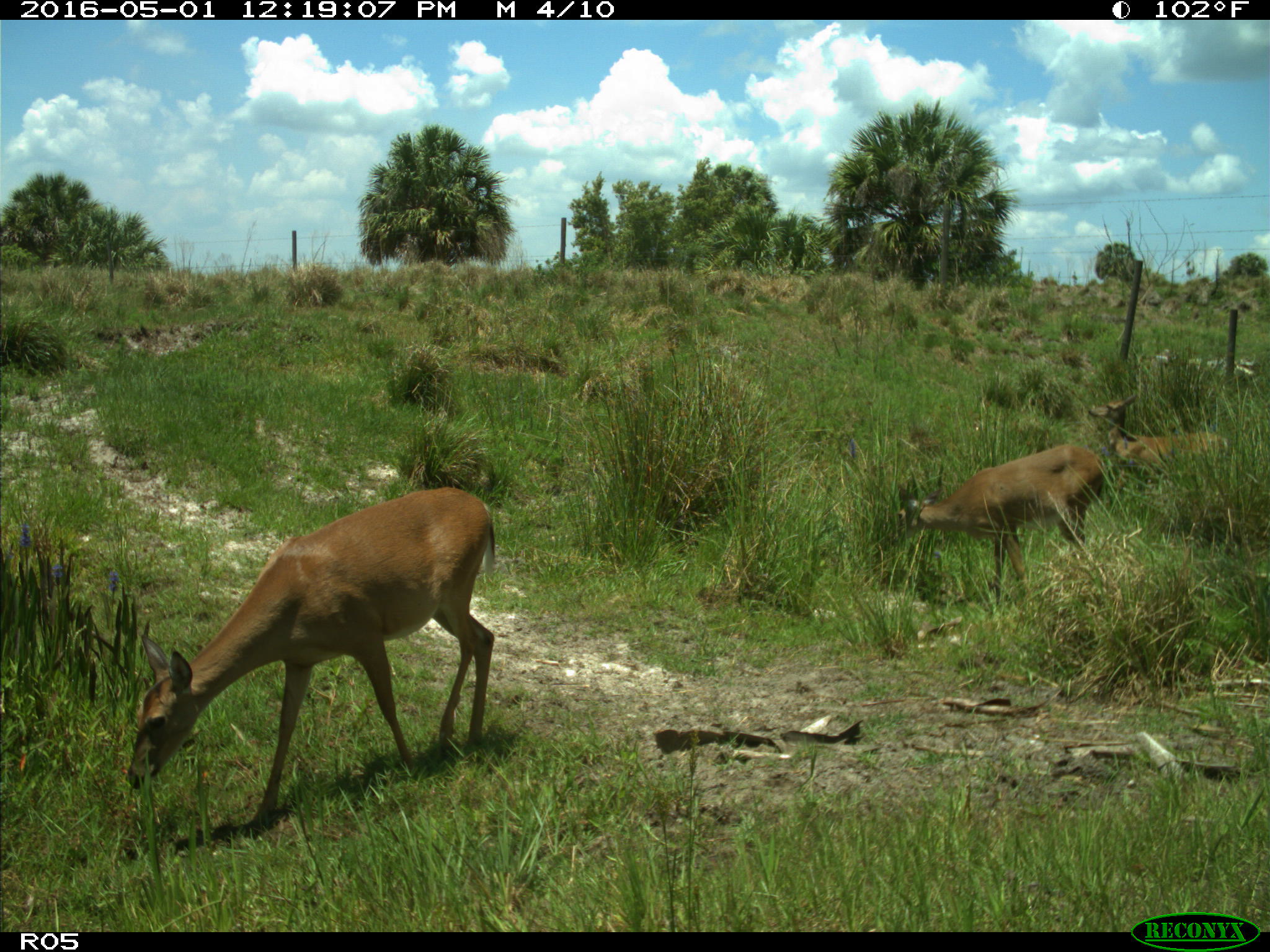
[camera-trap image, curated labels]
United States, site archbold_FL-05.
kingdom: Animalia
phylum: Chordata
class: Mammalia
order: Artiodactyla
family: Cervidae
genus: Odocoileus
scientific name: Odocoileus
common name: deer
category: unidentified deer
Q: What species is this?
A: Unidentified deer (deer) (Odocoileus).